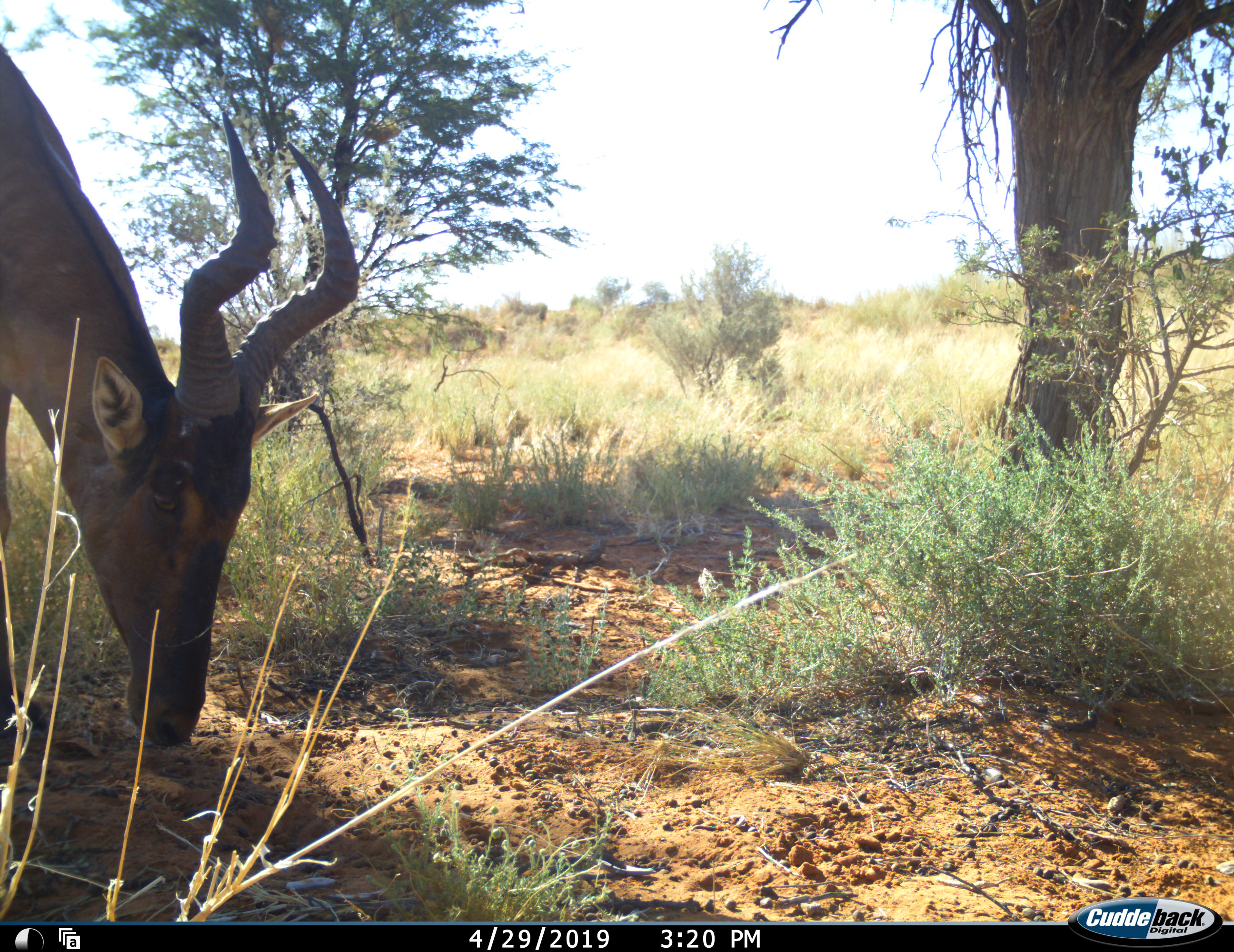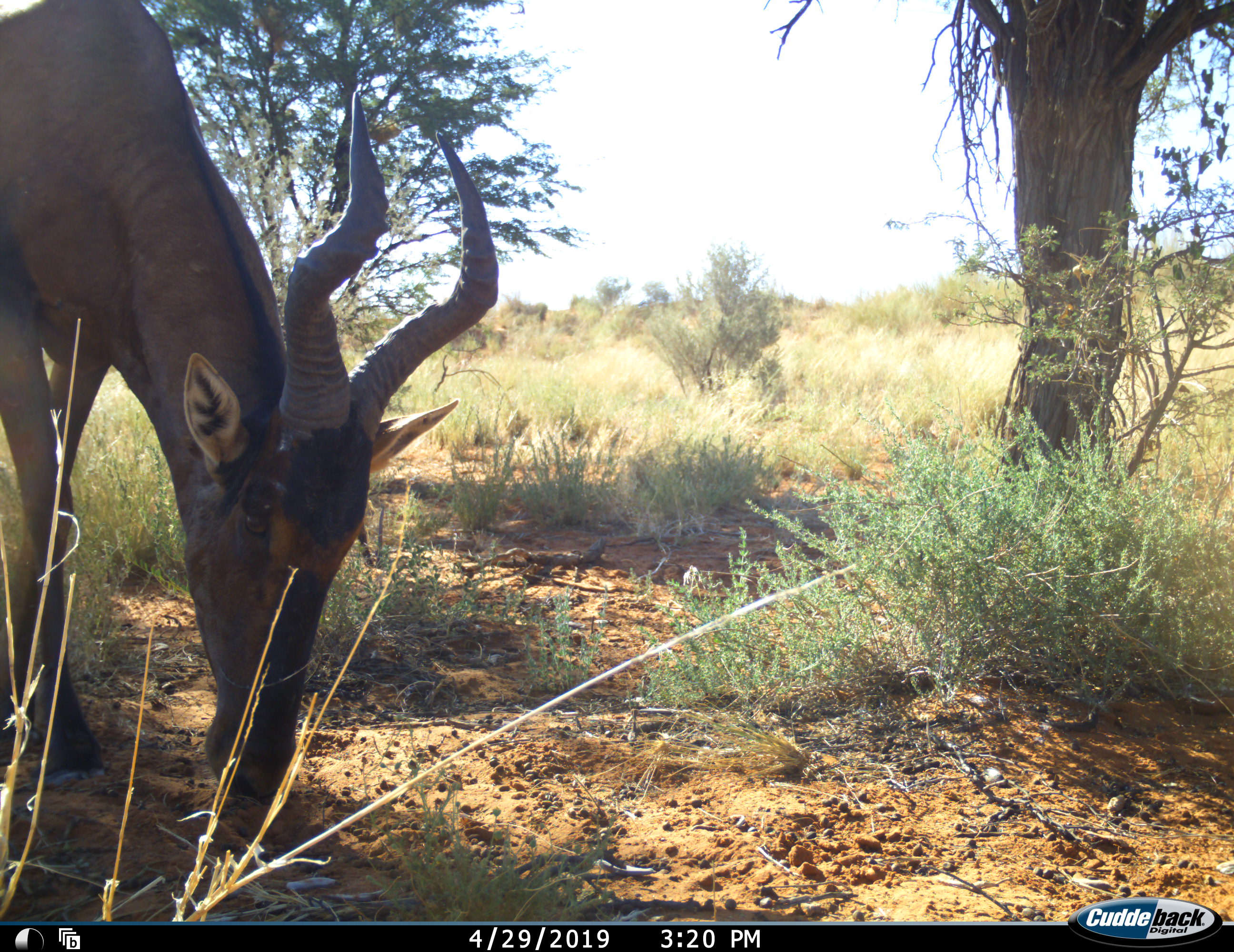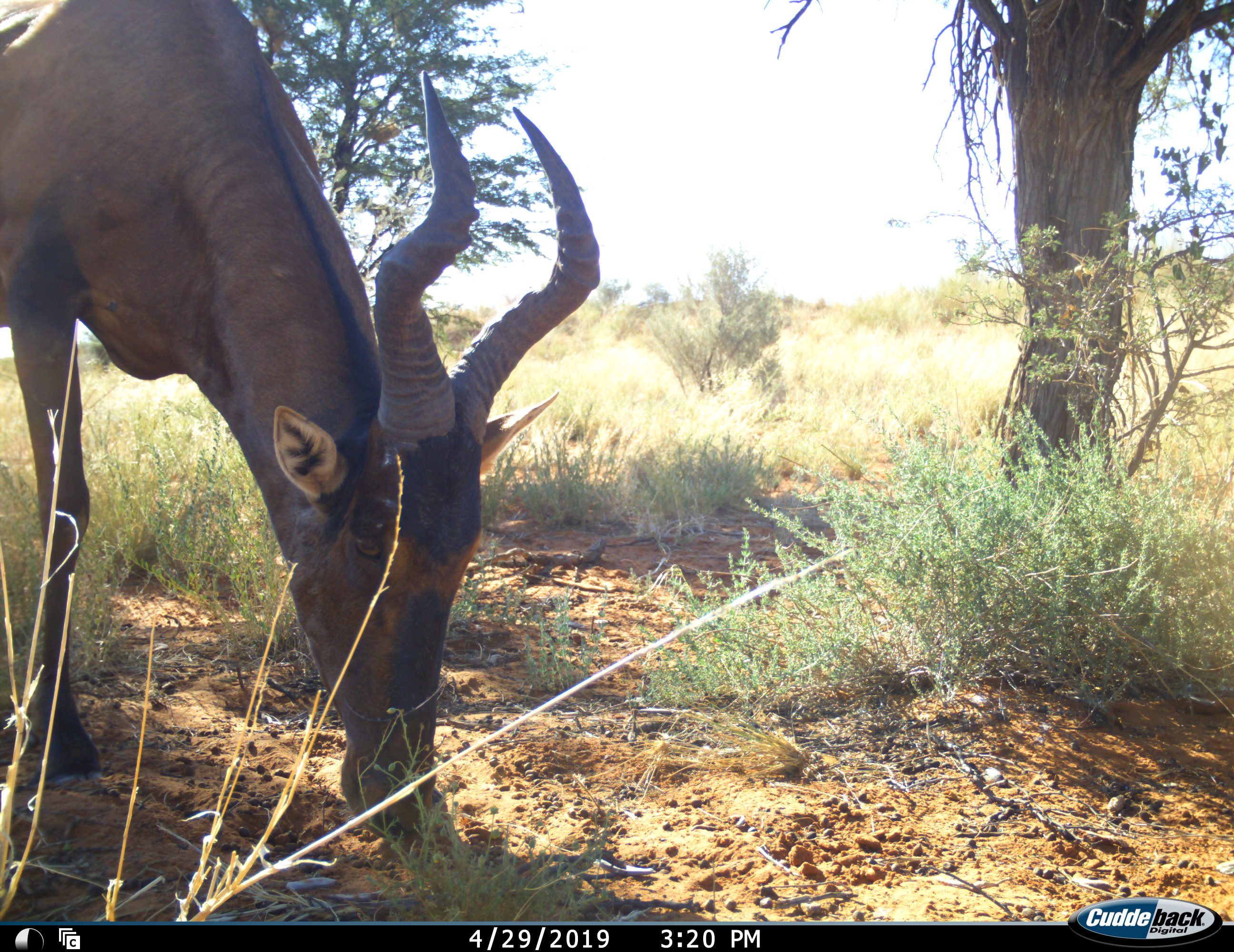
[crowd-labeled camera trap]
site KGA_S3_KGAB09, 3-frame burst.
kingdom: Animalia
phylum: Chordata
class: Mammalia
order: Artiodactyla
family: Bovidae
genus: Alcelaphus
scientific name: Alcelaphus buselaphus caama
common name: red hartebeest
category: hartebeestred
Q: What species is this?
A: Hartebeestred (red hartebeest) (Alcelaphus buselaphus caama).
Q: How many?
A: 1.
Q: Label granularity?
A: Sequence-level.